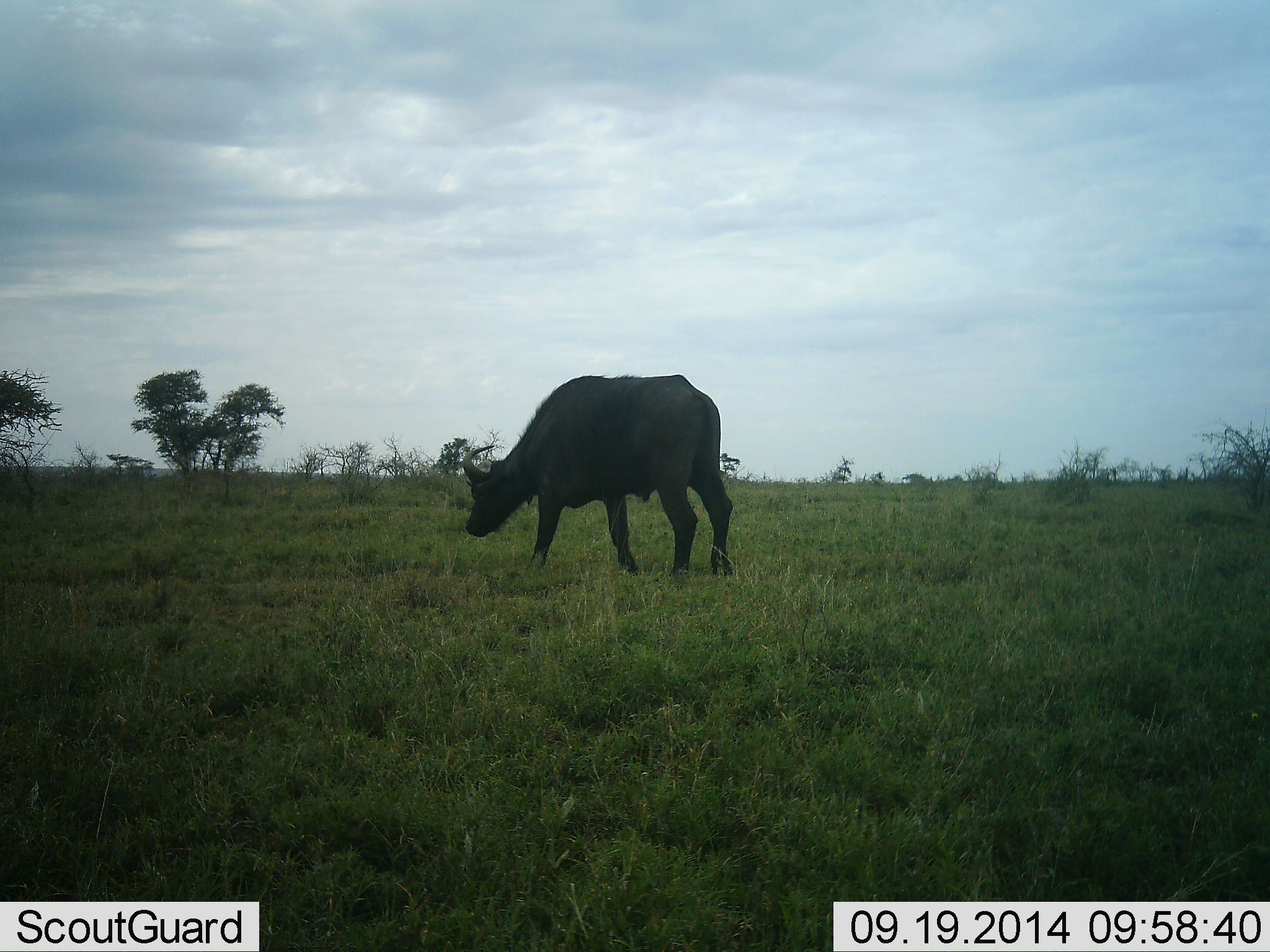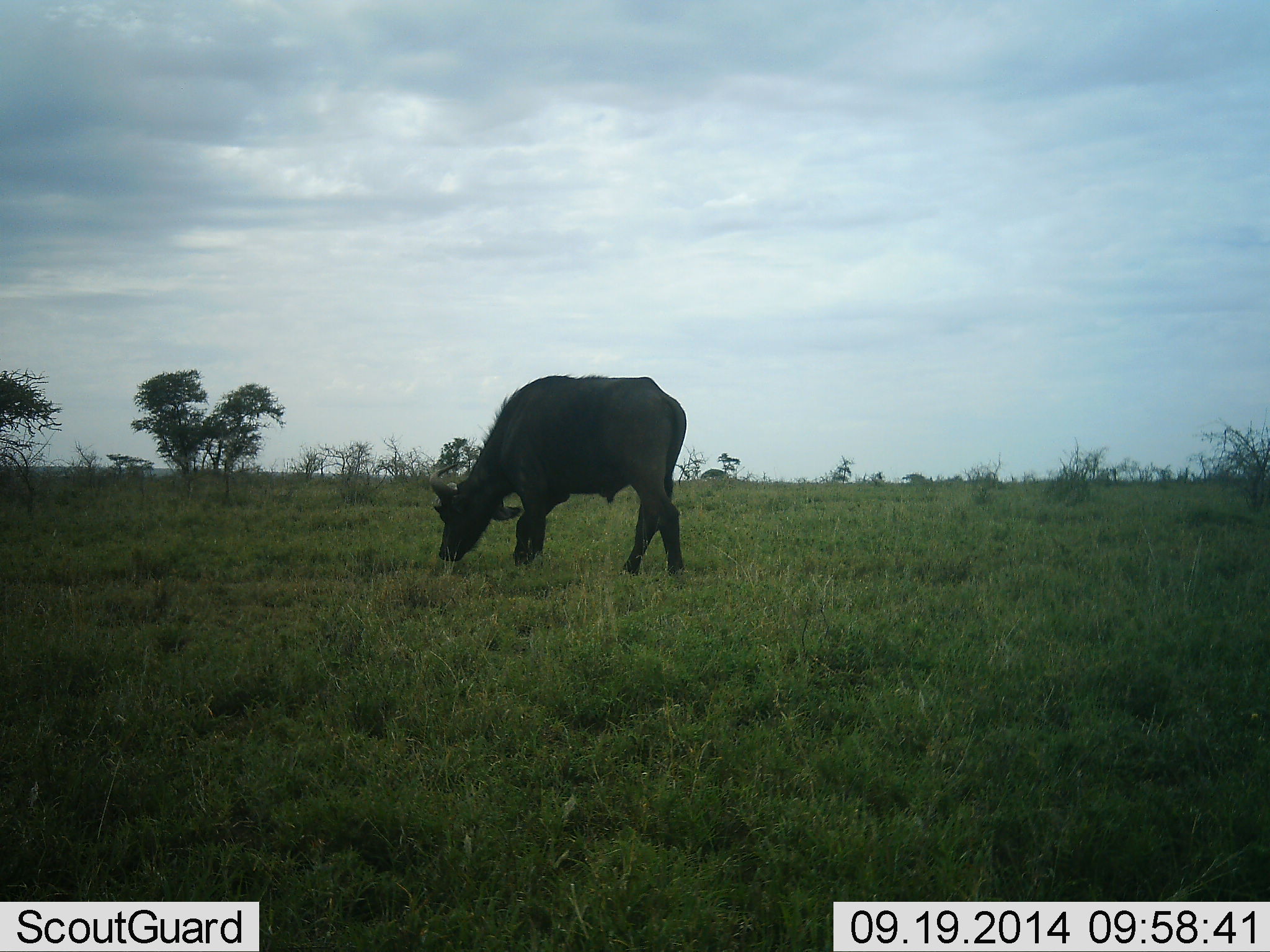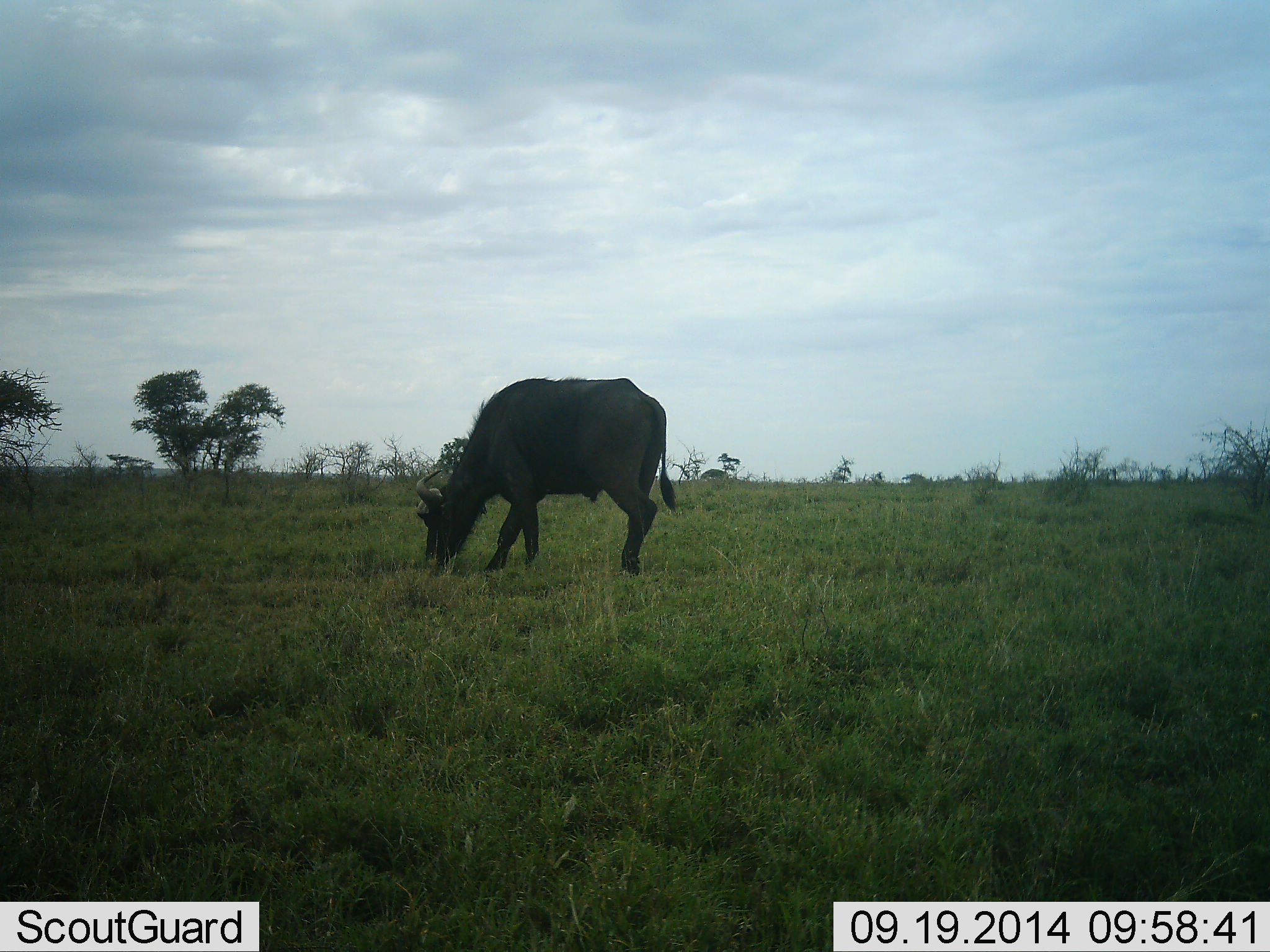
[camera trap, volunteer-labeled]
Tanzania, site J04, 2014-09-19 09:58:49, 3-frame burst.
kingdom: Animalia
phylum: Chordata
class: Mammalia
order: Artiodactyla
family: Bovidae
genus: Syncerus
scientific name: Syncerus caffer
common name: cape buffalo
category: buffalo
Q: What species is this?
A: Buffalo (cape buffalo) (Syncerus caffer).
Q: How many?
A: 1.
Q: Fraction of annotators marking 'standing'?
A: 0%.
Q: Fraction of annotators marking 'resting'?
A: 0%.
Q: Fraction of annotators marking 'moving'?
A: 40%.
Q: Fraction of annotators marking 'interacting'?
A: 0%.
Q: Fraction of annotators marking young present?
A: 0%.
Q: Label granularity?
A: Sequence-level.